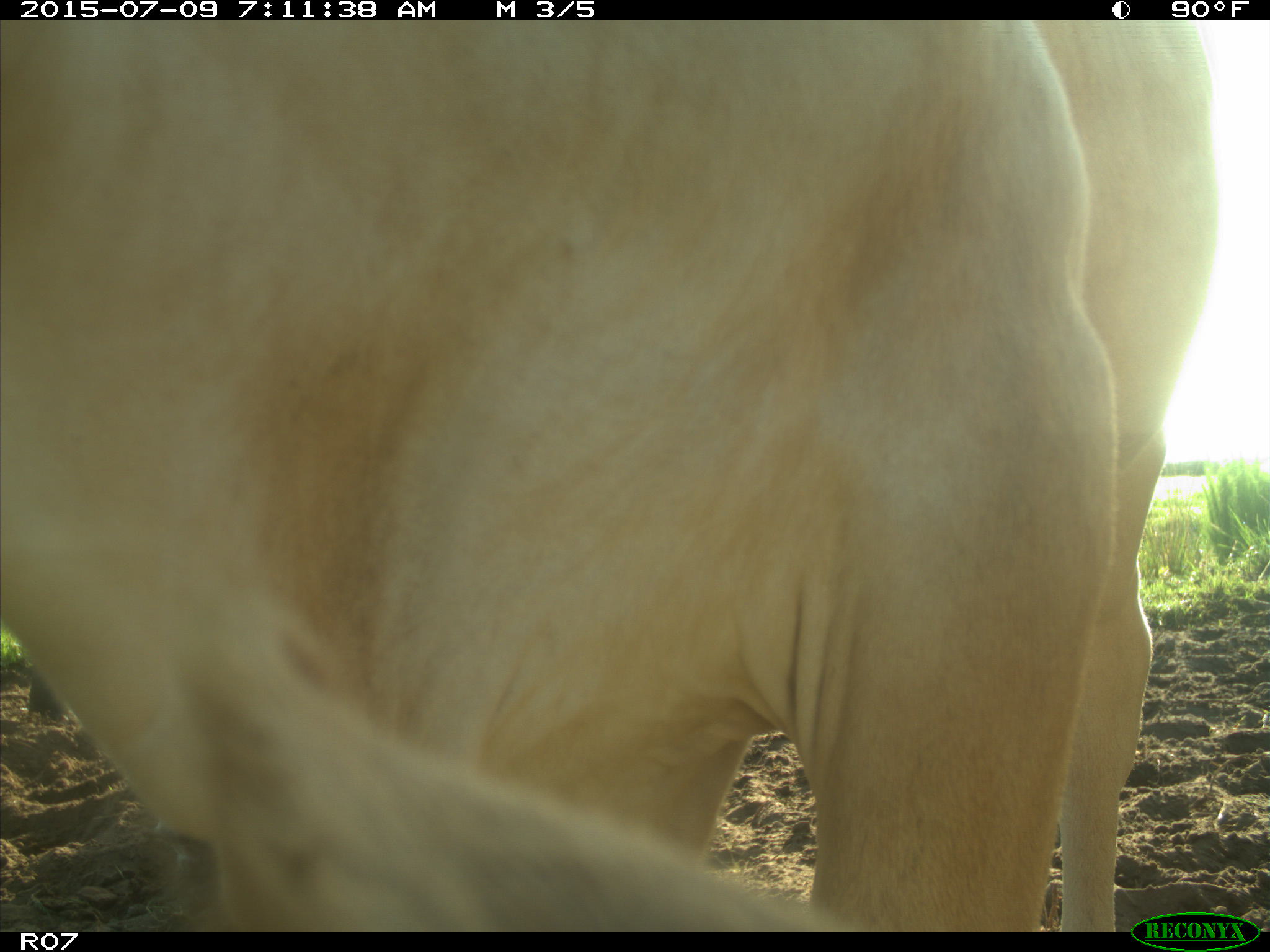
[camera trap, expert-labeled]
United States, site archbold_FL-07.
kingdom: Animalia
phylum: Chordata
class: Mammalia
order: Artiodactyla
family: Bovidae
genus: Bos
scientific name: Bos taurus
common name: domestic cow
Bos taurus (domestic cow).